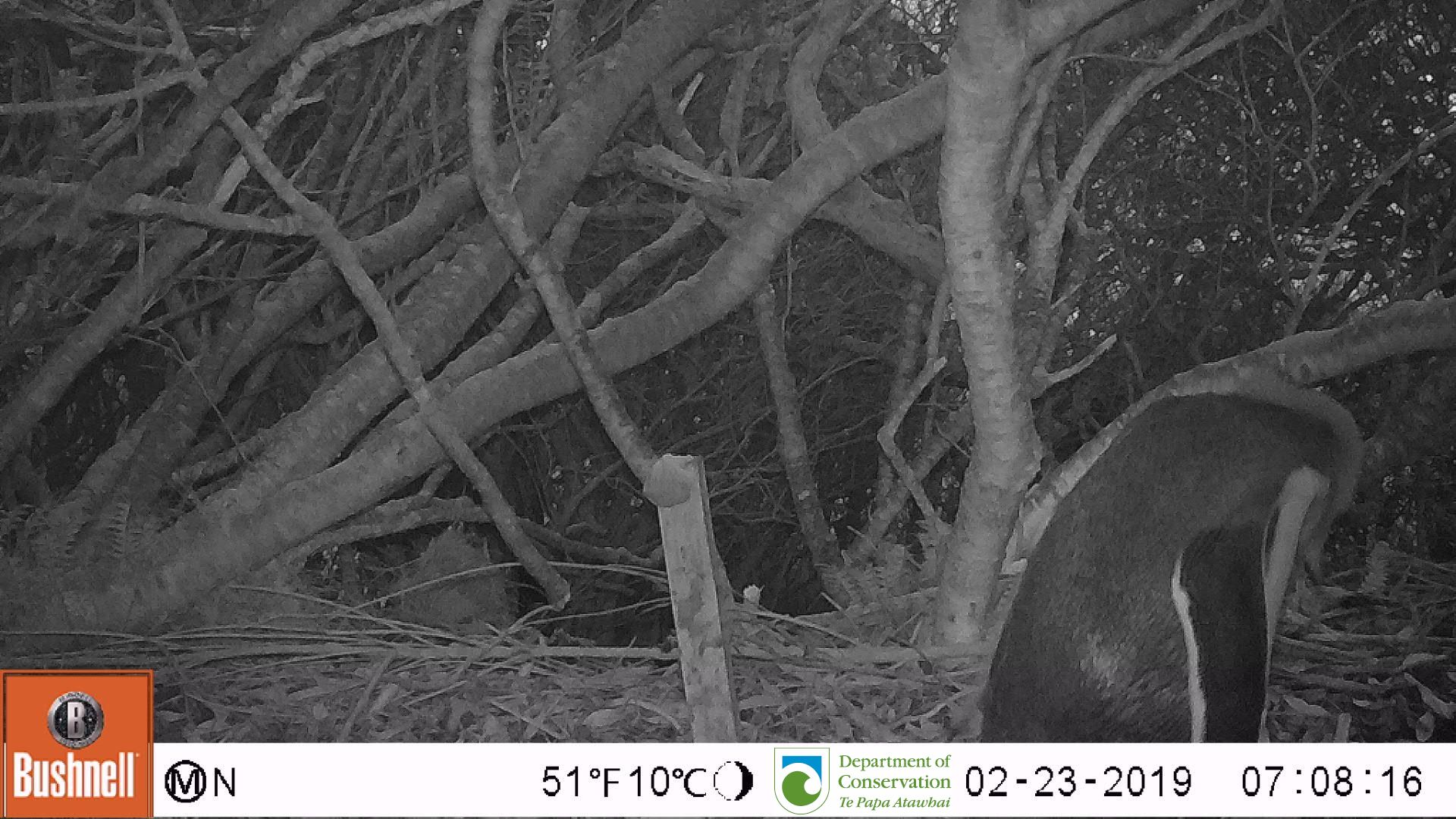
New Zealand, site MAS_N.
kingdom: Animalia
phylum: Chordata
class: Aves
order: Sphenisciformes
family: Spheniscidae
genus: Megadyptes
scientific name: Megadyptes antipodes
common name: yellow-eyed penguin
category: yellow eyed penguin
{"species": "yellow eyed penguin (yellow-eyed penguin) (Megadyptes antipodes)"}